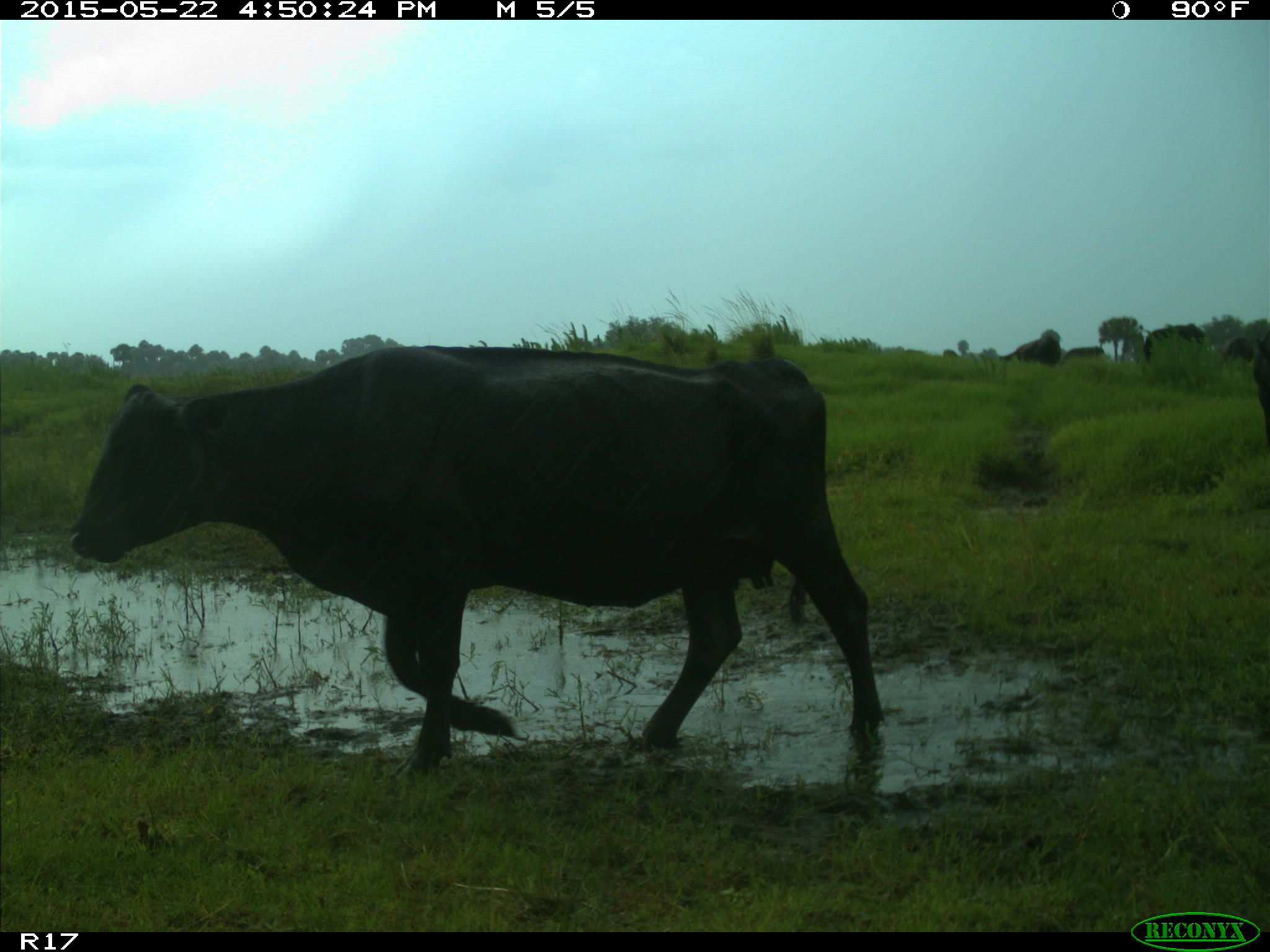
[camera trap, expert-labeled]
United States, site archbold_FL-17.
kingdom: Animalia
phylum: Chordata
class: Mammalia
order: Artiodactyla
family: Bovidae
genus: Bos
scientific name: Bos taurus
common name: domestic cow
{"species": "Bos taurus (domestic cow)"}